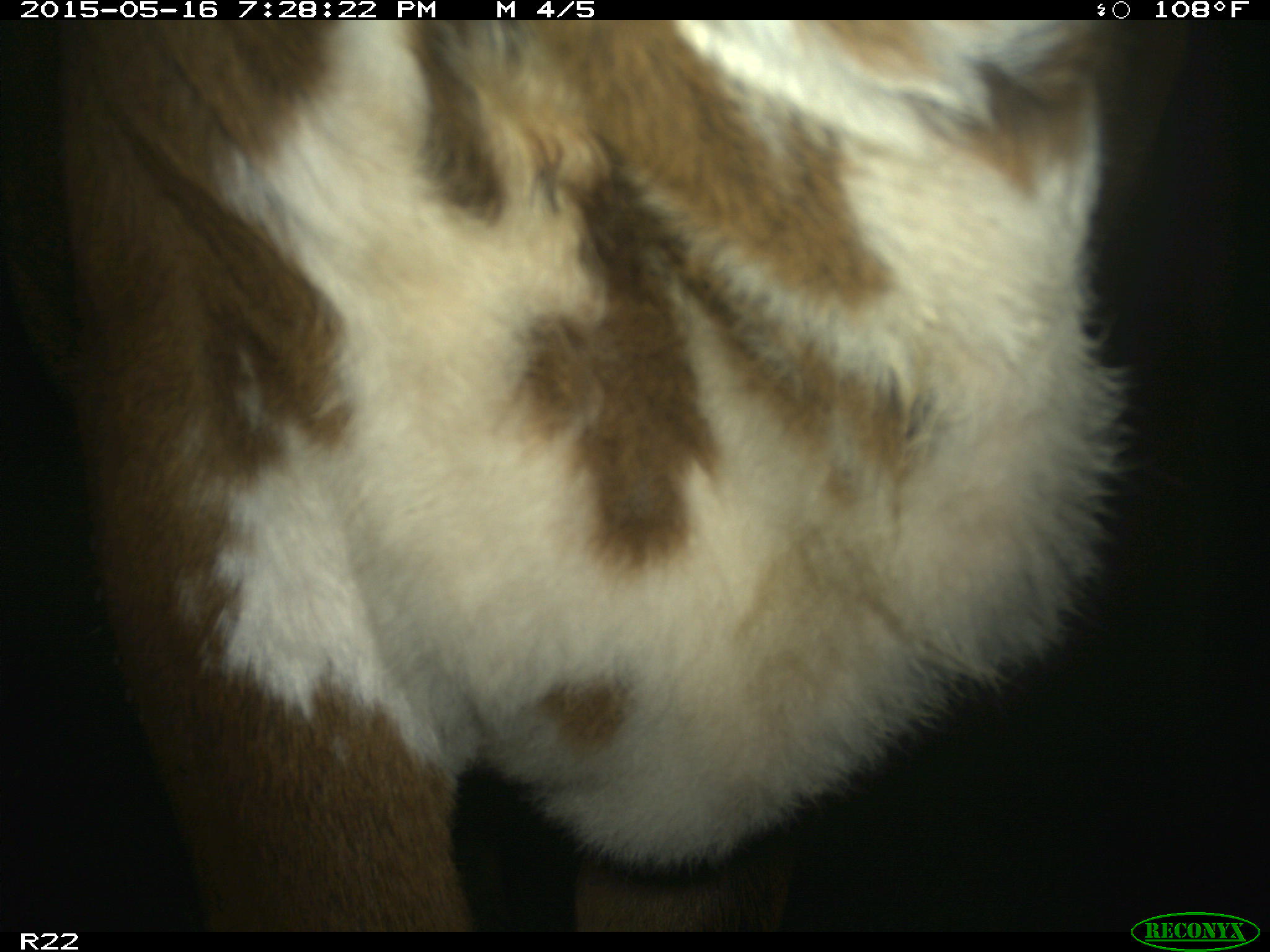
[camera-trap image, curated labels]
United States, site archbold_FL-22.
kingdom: Animalia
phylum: Chordata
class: Mammalia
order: Artiodactyla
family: Bovidae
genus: Bos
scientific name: Bos taurus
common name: domestic cow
Bos taurus (domestic cow).